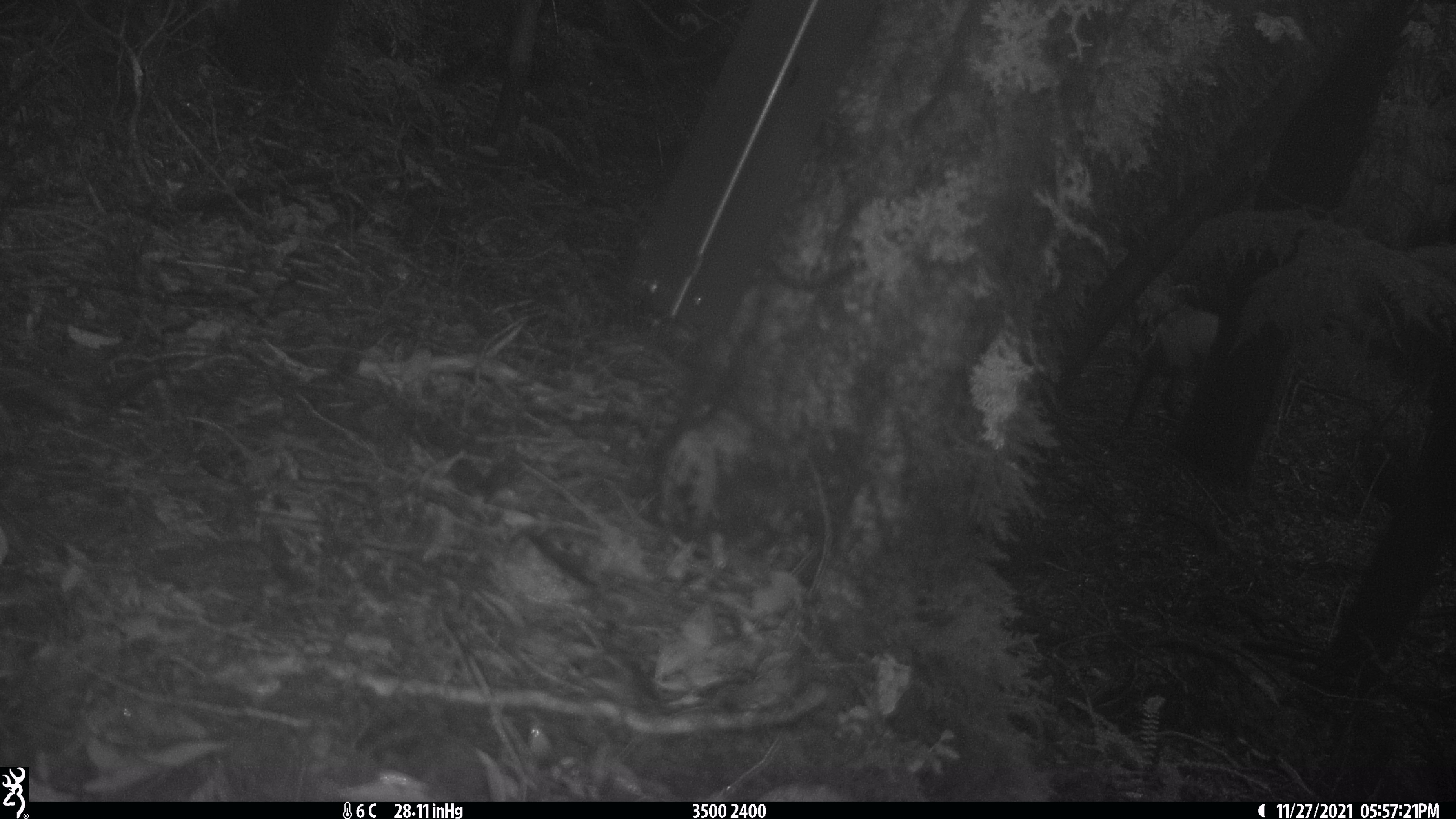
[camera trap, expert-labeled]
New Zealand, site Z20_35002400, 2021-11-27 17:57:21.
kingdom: Animalia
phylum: Chordata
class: Mammalia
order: Artiodactyla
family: Bovidae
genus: Rupicapra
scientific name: Rupicapra rupicapra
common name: alpine chamois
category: chamois